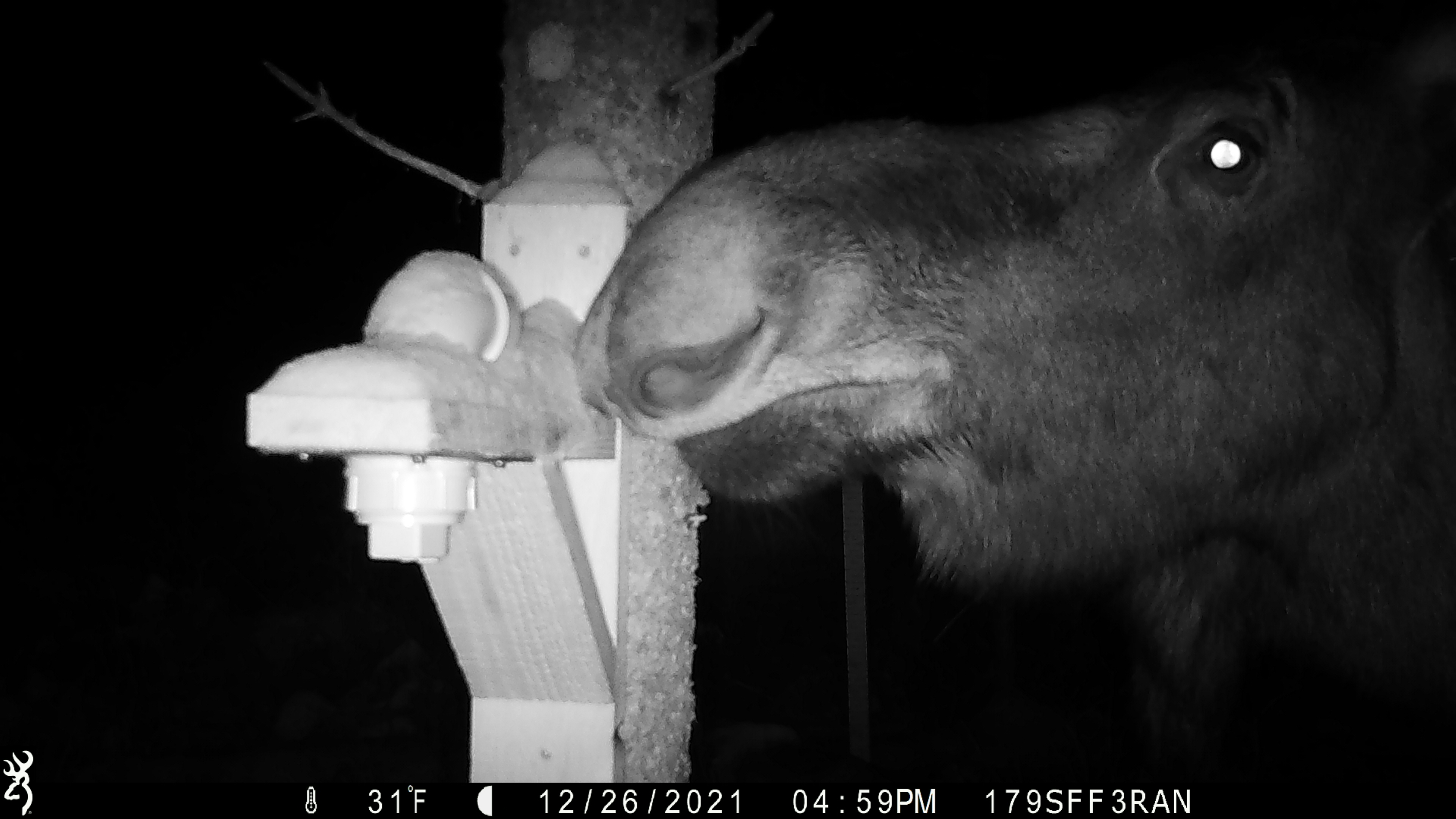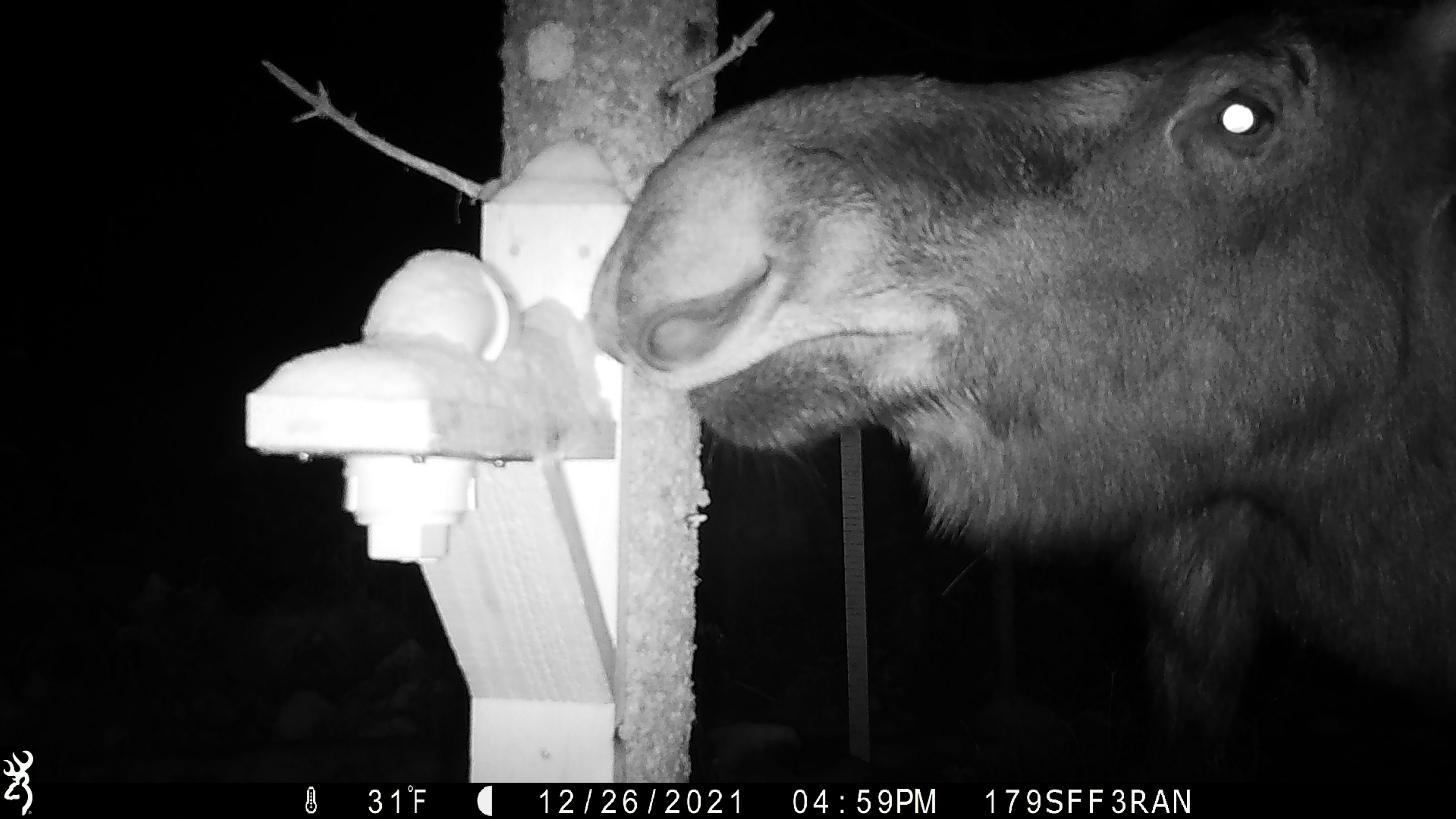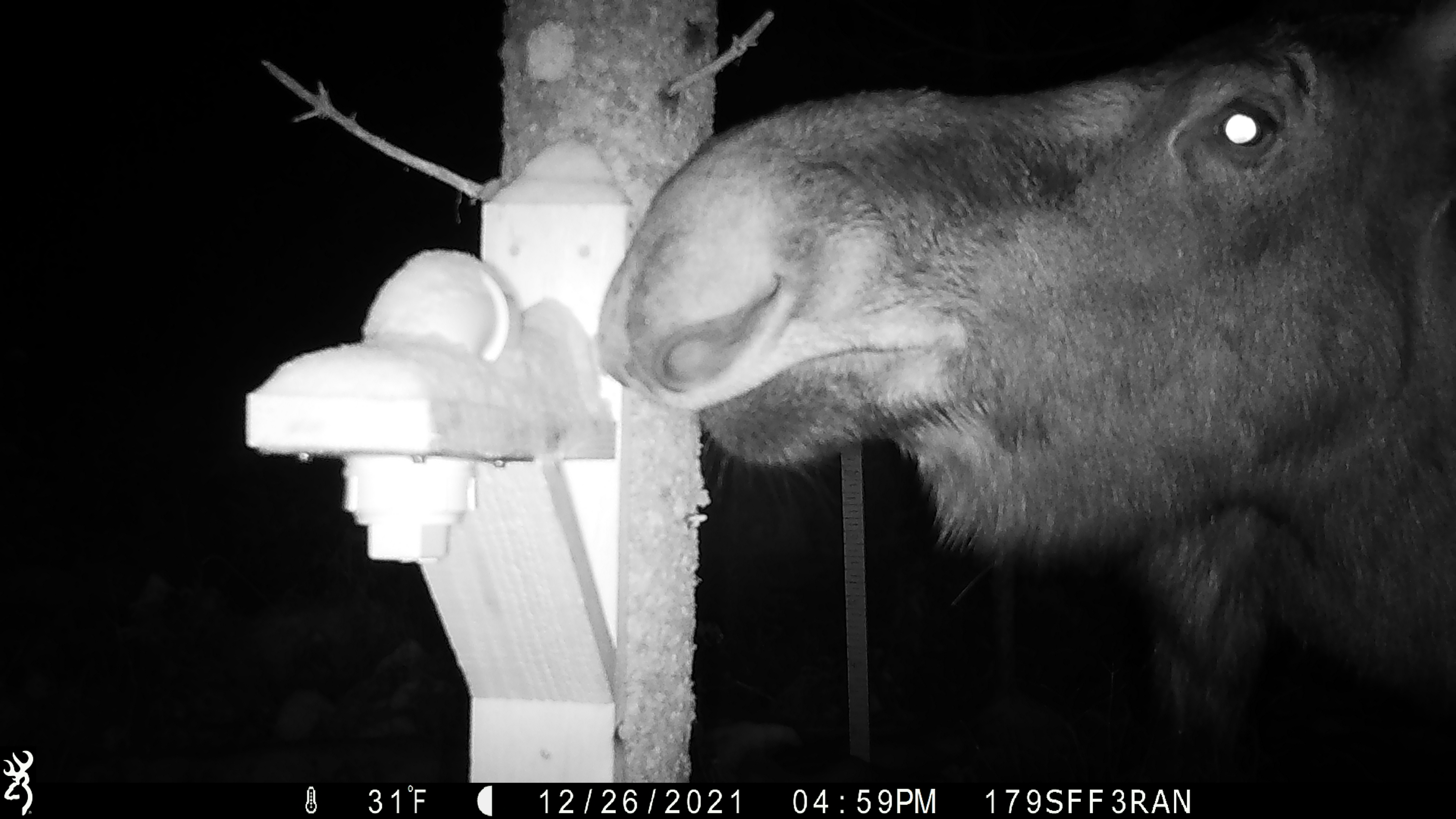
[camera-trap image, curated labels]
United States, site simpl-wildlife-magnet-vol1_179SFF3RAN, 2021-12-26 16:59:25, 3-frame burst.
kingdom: Animalia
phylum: Chordata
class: Mammalia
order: Artiodactyla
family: Cervidae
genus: Alces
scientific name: Alces alces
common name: moose